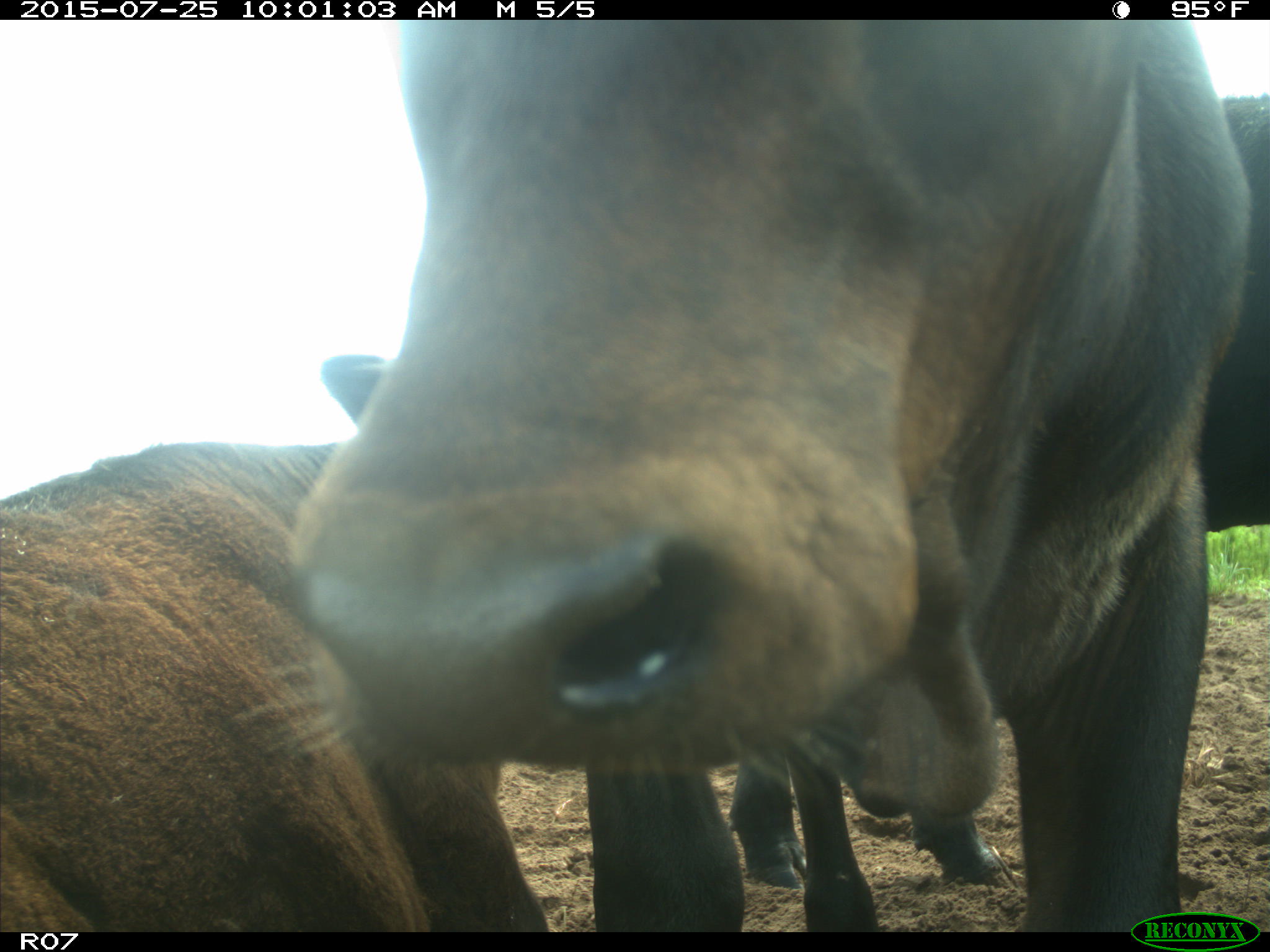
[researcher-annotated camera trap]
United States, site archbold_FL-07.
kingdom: Animalia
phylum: Chordata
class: Mammalia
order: Artiodactyla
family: Bovidae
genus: Bos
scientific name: Bos taurus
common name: domestic cow